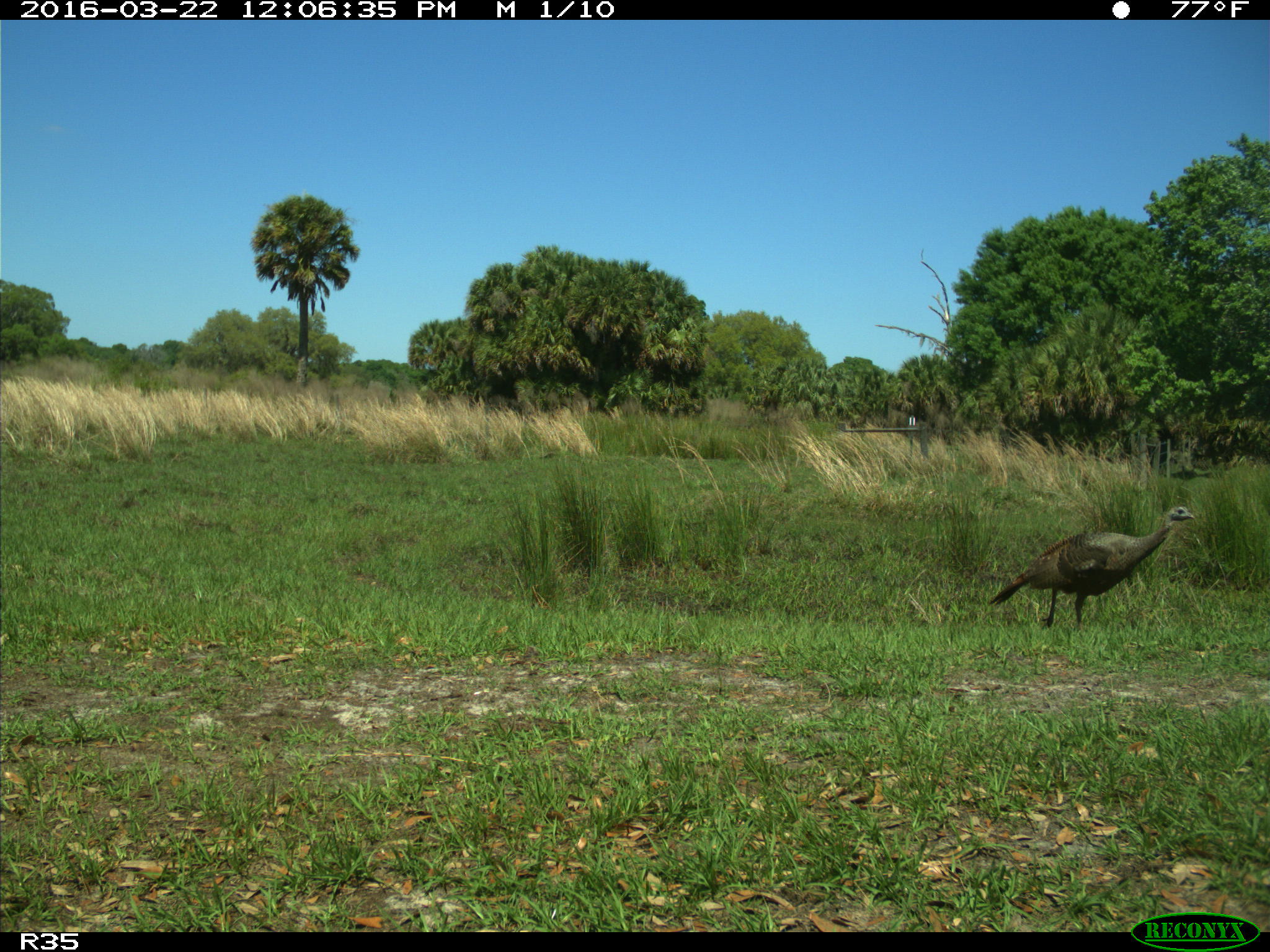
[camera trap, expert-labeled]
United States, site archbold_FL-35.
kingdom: Animalia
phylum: Chordata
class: Aves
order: Galliformes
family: Phasianidae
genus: Meleagris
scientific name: Meleagris gallopavo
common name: wild turkey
Meleagris gallopavo (wild turkey).